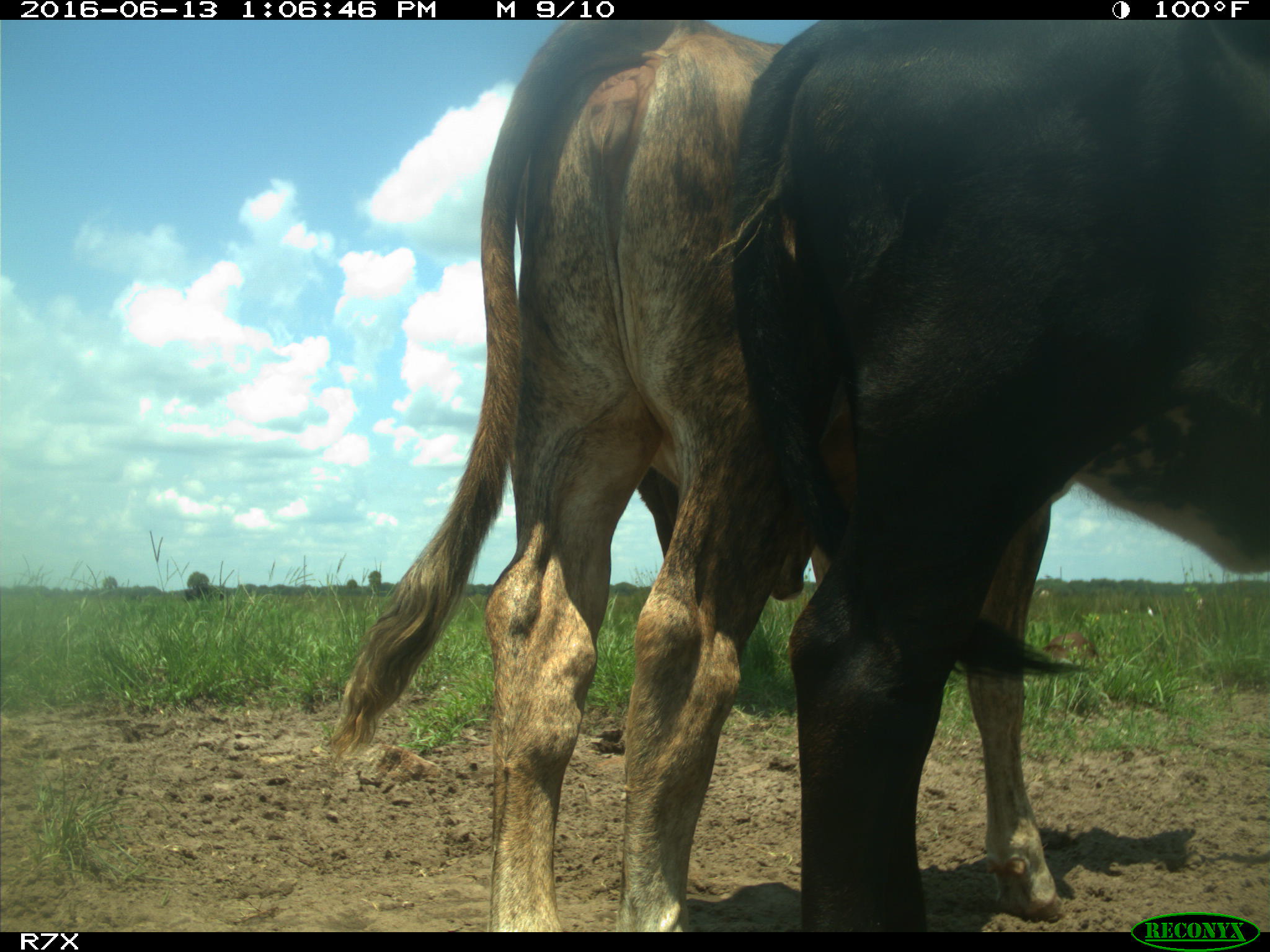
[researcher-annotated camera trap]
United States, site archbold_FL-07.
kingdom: Animalia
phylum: Chordata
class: Mammalia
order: Artiodactyla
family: Bovidae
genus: Bos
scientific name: Bos taurus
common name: domestic cow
Bos taurus (domestic cow).